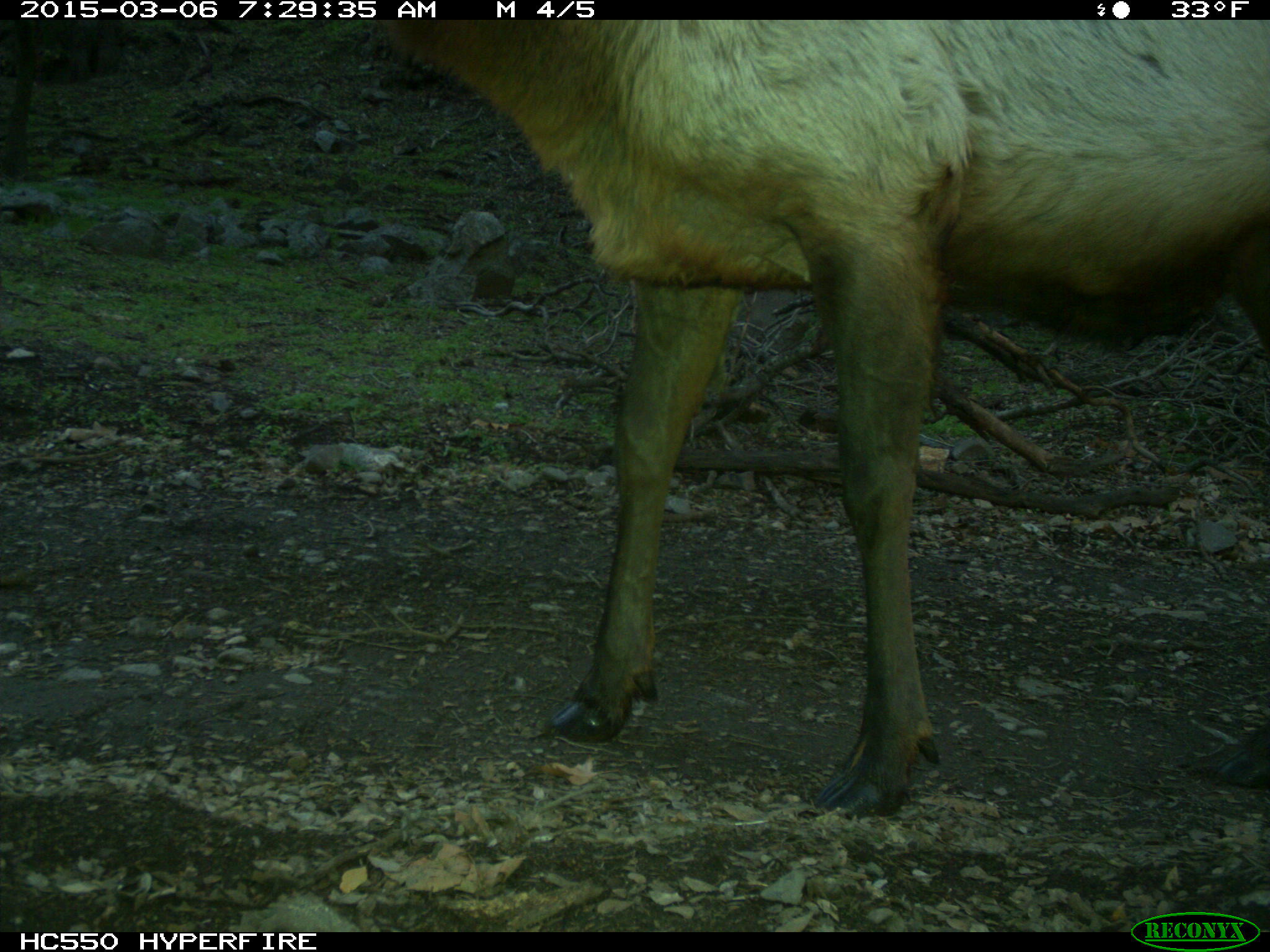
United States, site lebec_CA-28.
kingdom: Animalia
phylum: Chordata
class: Mammalia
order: Artiodactyla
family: Cervidae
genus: Cervus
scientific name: Cervus canadensis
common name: elk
Cervus canadensis (elk).